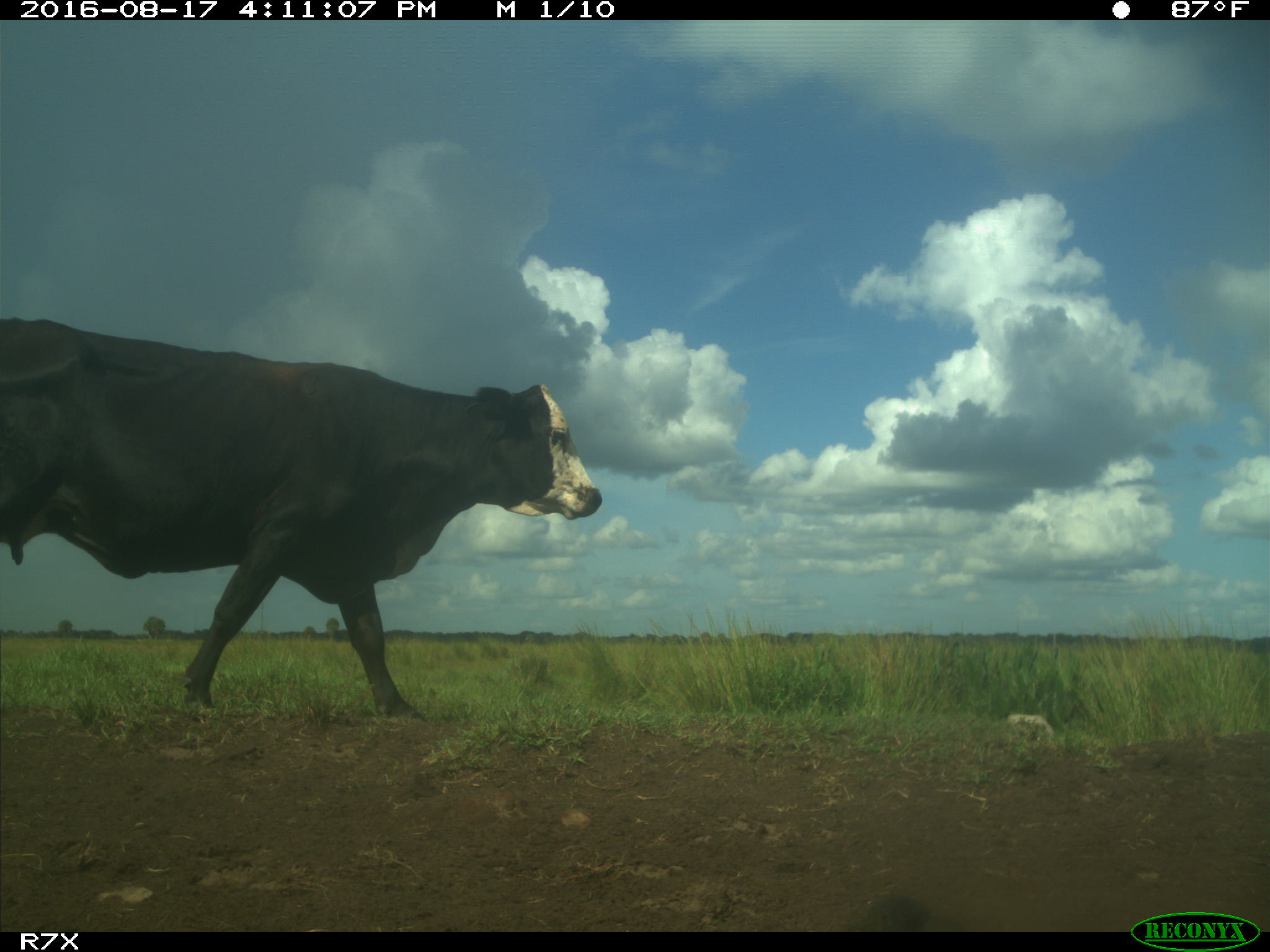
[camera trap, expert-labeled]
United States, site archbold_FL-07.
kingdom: Animalia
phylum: Chordata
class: Mammalia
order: Artiodactyla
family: Bovidae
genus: Bos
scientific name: Bos taurus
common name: domestic cow